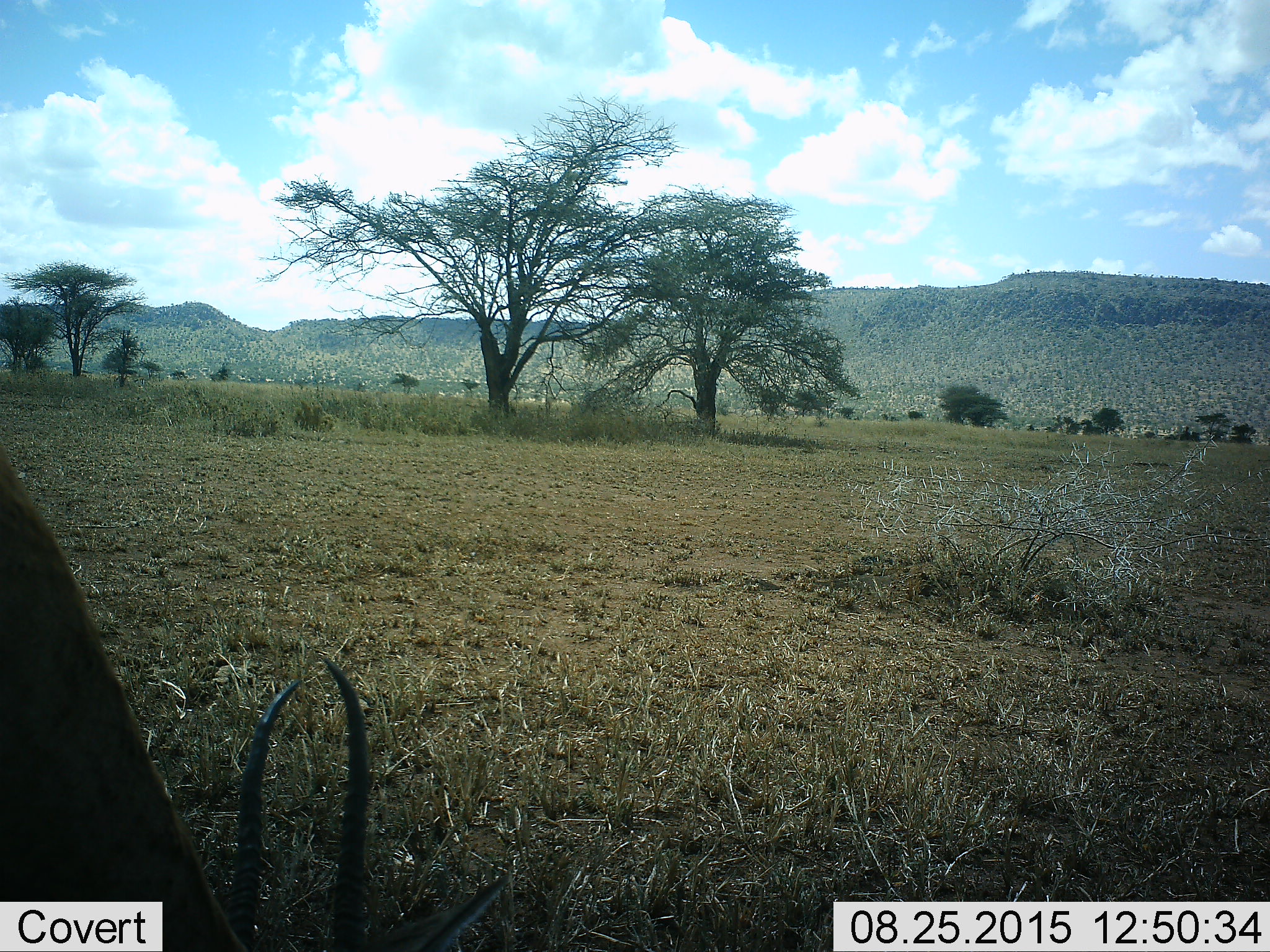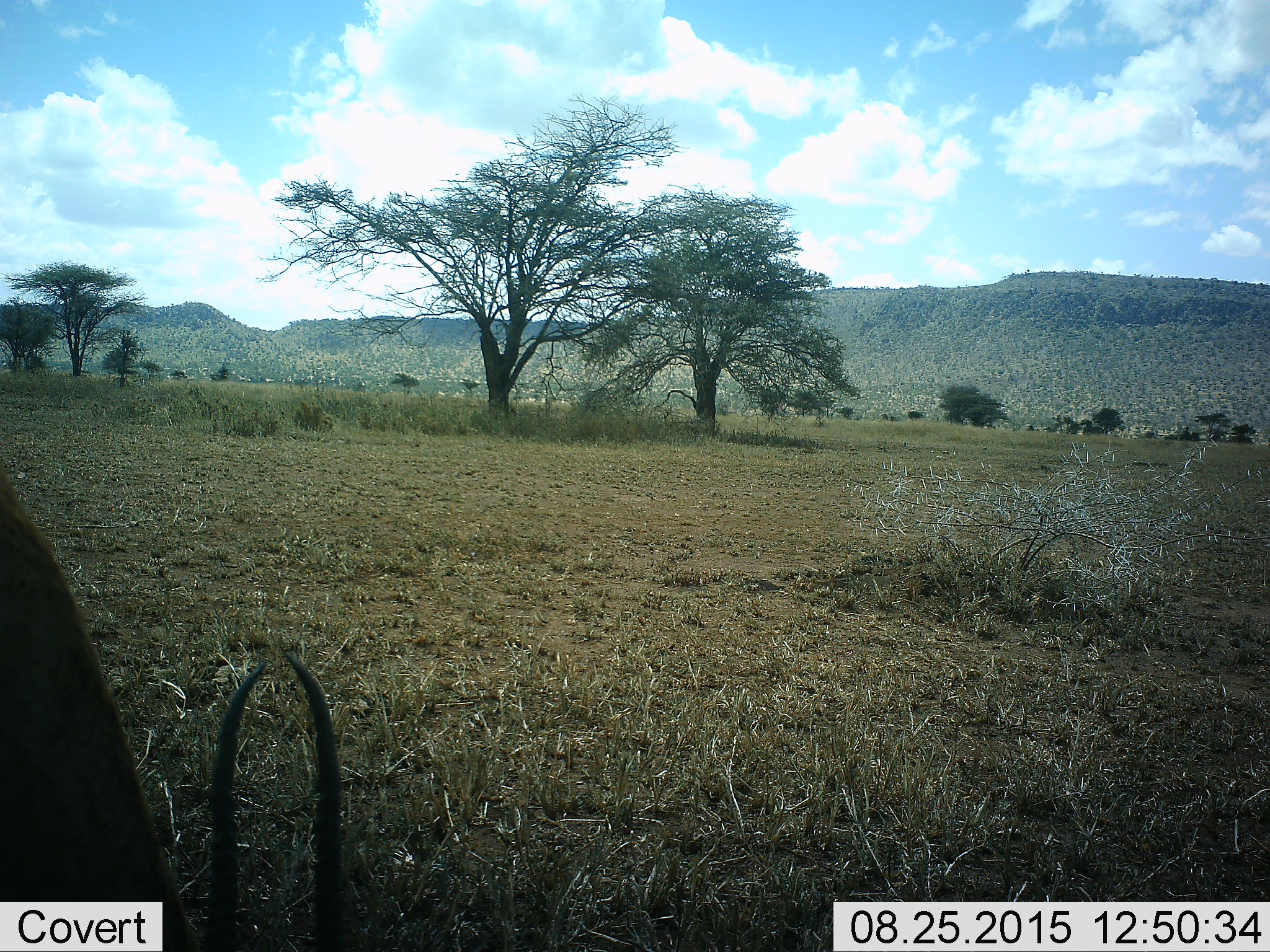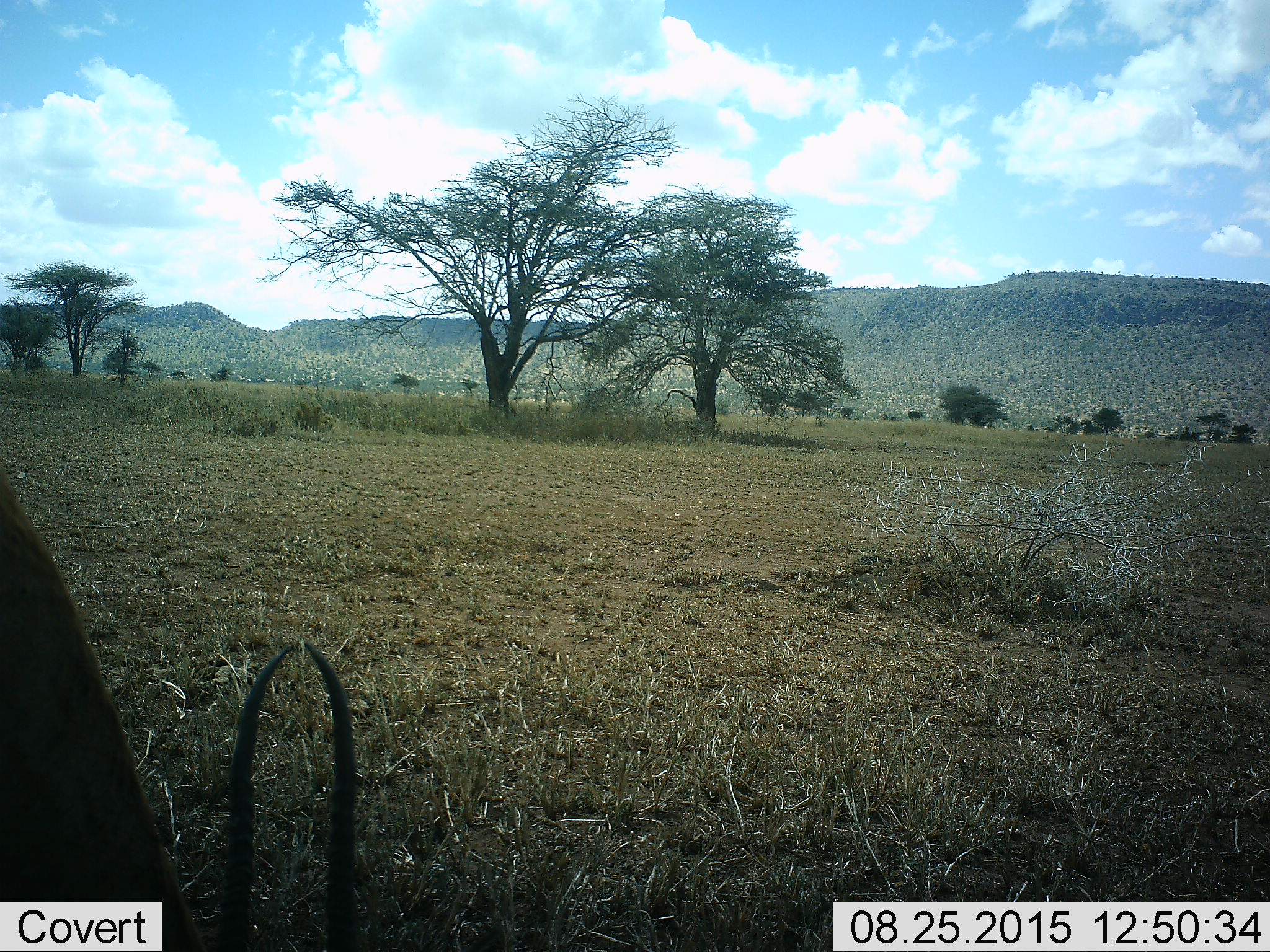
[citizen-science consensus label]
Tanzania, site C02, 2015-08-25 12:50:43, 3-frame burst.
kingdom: Animalia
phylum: Chordata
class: Mammalia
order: Artiodactyla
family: Bovidae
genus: Eudorcas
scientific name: Eudorcas thomsonii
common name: thomson's gazelle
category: gazellethomsons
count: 1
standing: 20%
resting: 0%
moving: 0%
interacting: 0%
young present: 0%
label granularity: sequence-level